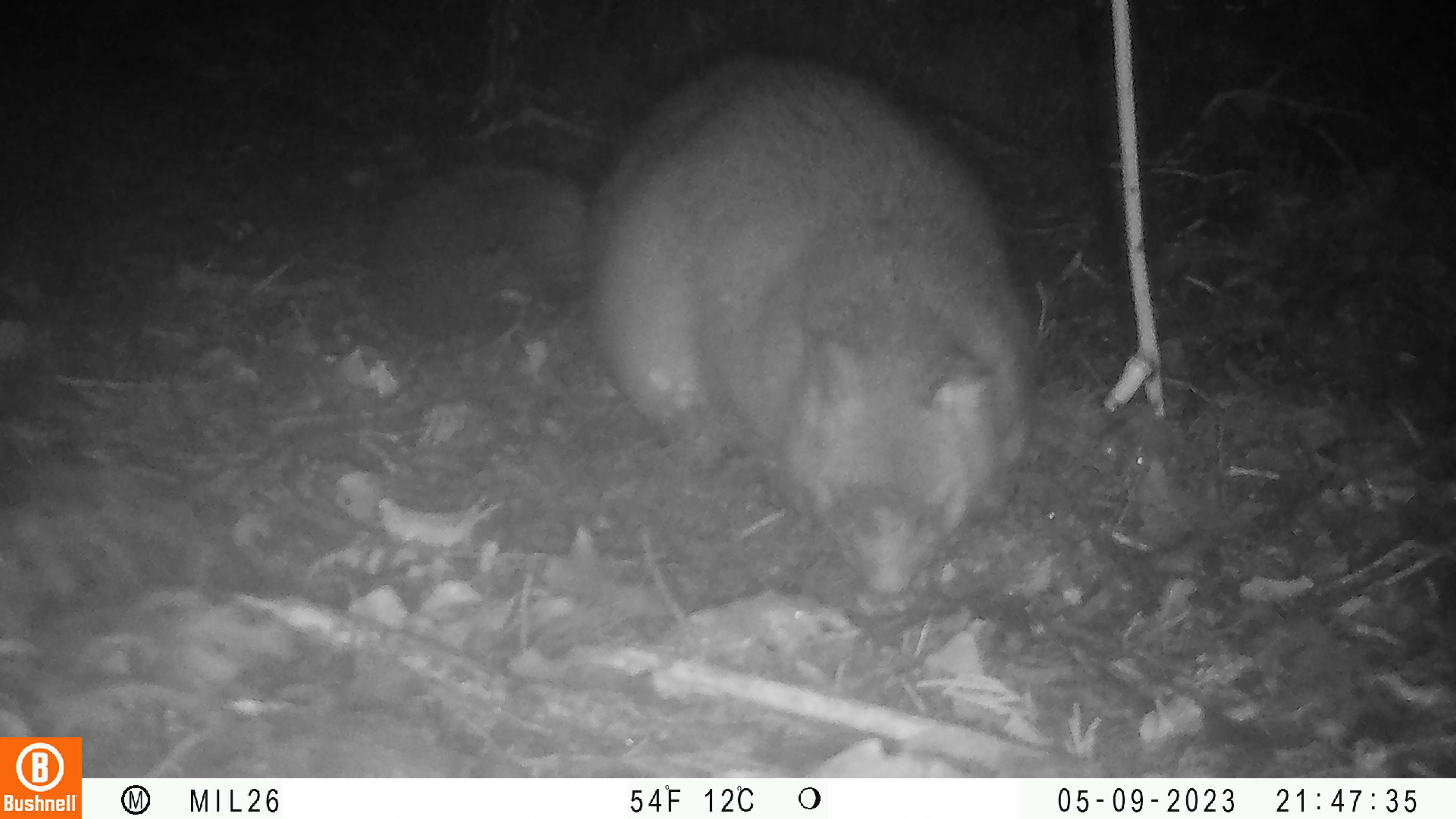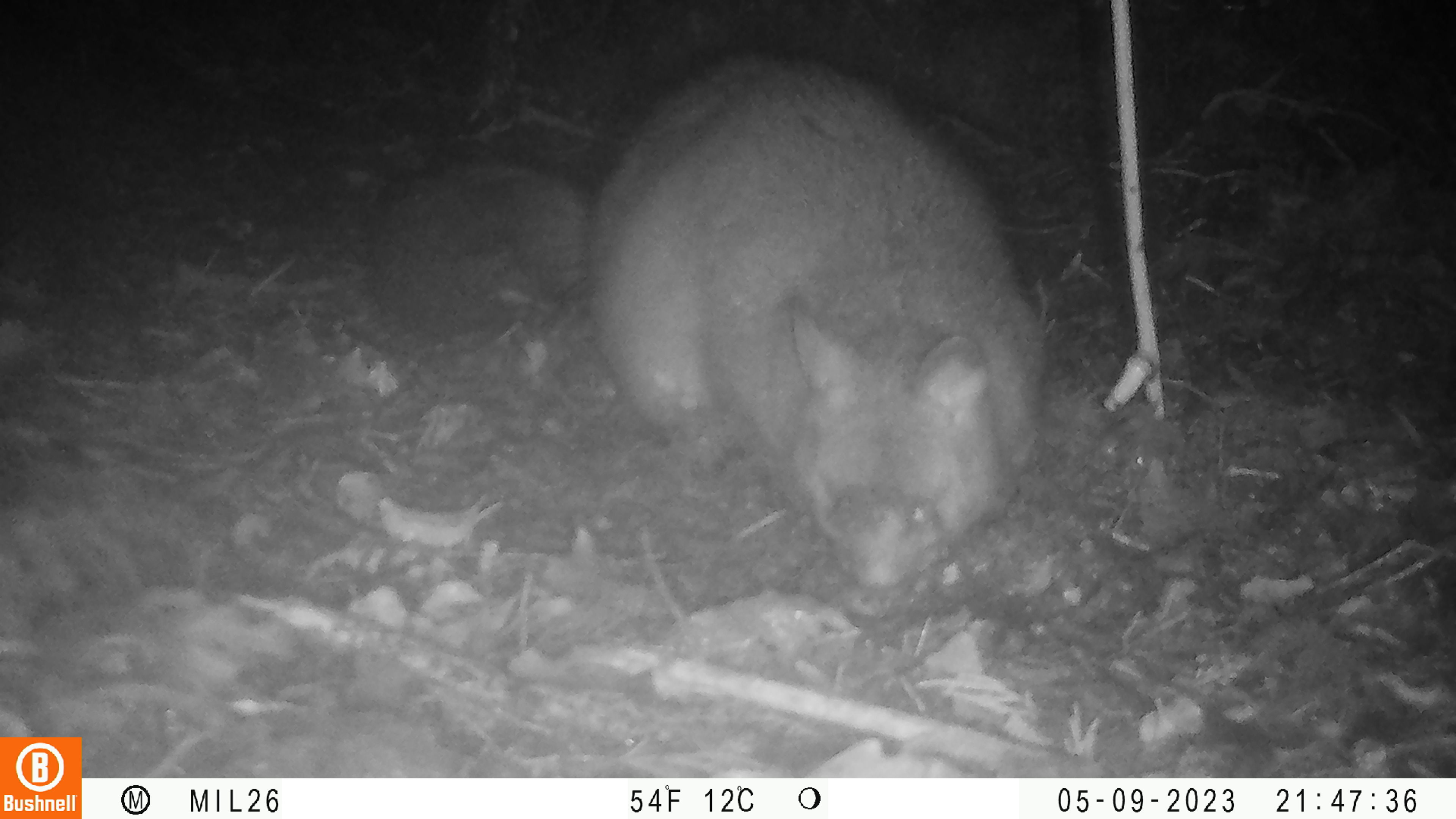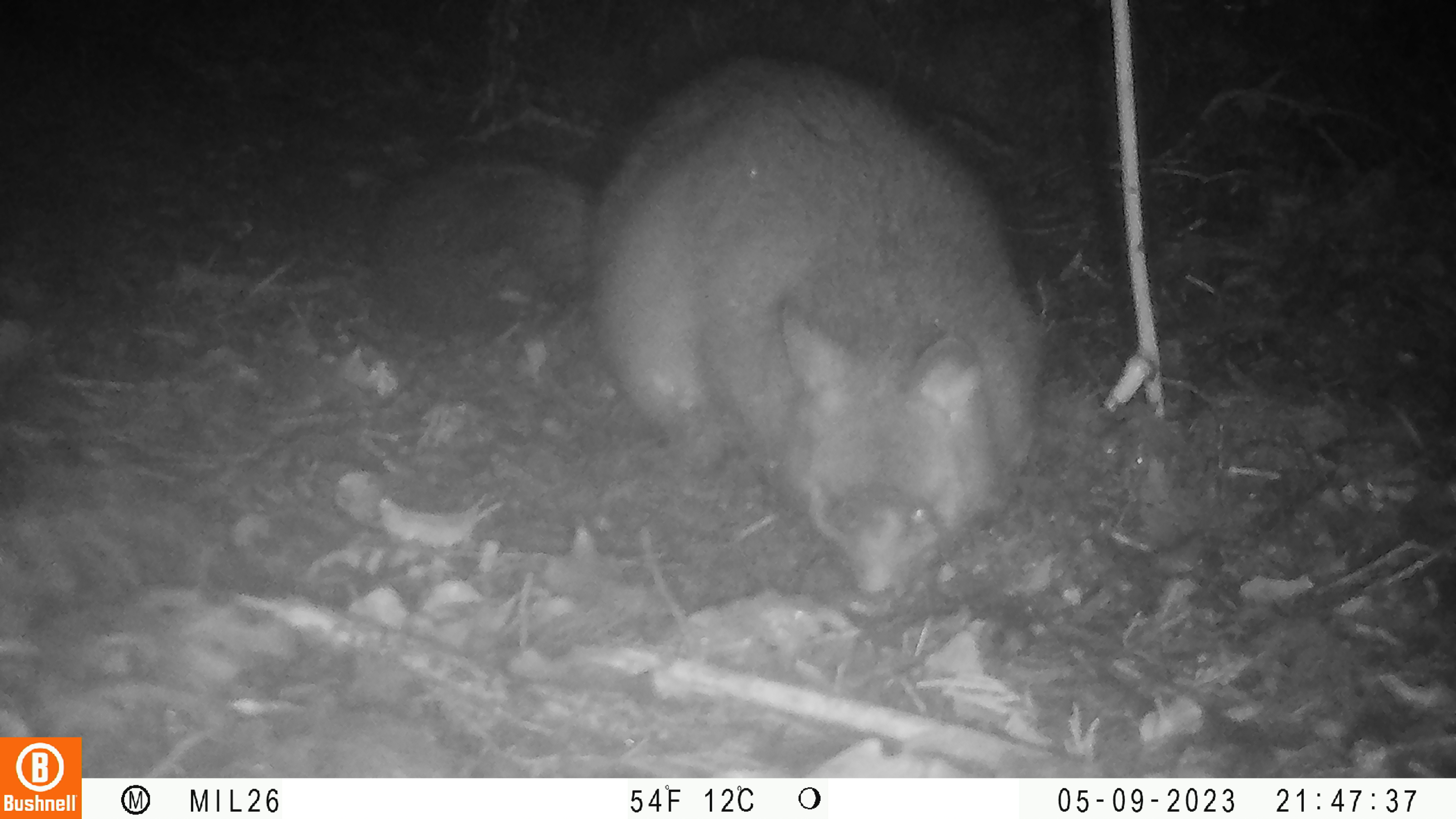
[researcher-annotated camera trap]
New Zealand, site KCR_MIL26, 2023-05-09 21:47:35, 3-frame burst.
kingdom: Animalia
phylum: Chordata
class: Mammalia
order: Diprotodontia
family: Phalangeridae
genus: Trichosurus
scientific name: Trichosurus vulpecula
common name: common brushtail possum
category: possum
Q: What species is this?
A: Possum (common brushtail possum) (Trichosurus vulpecula).